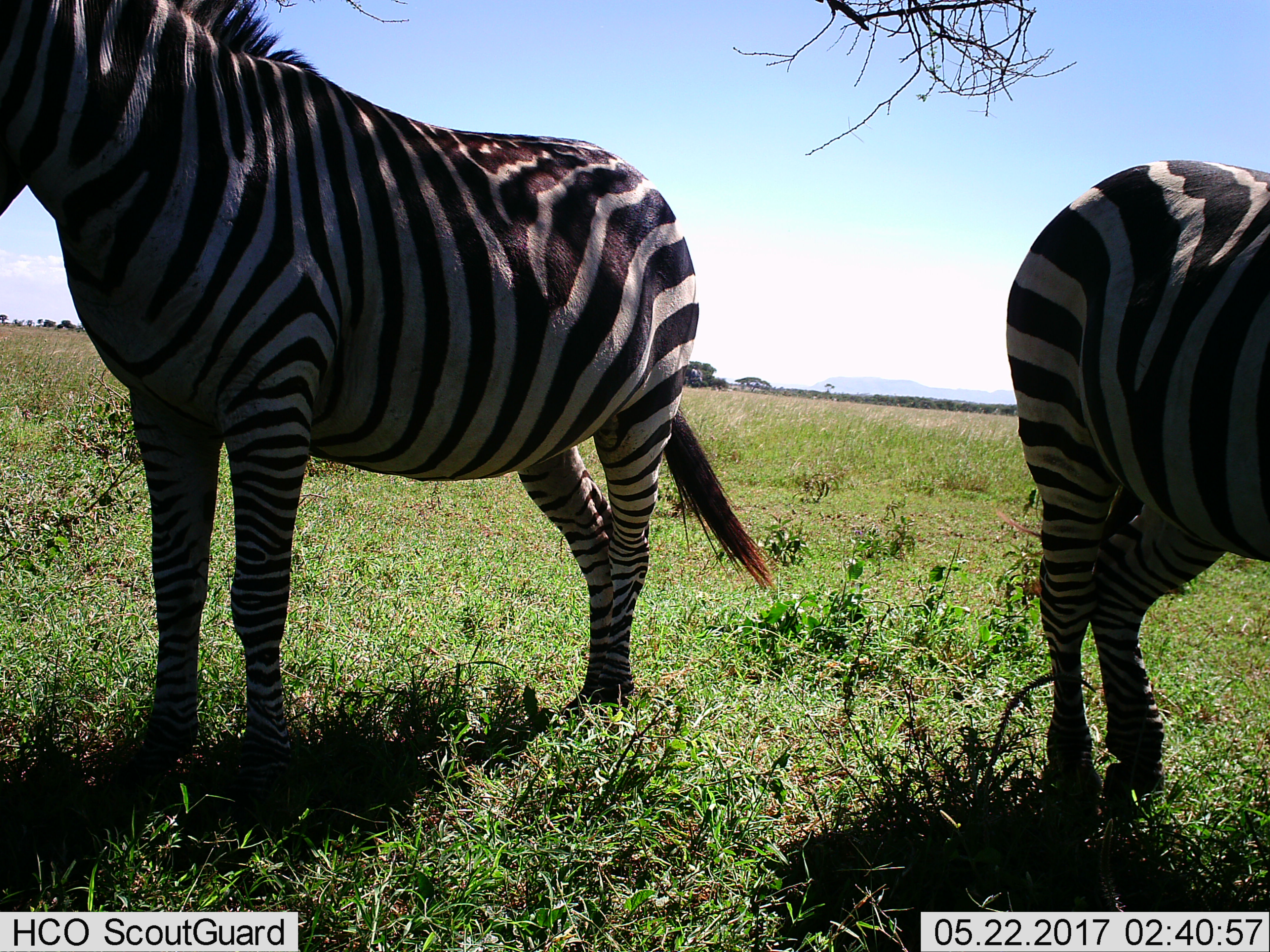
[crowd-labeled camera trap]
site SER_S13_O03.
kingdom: Animalia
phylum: Chordata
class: Mammalia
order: Perissodactyla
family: Equidae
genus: Equus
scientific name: Equus quagga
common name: plains zebra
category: zebraplains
Zebraplains (plains zebra) (Equus quagga), count 2. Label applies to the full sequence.